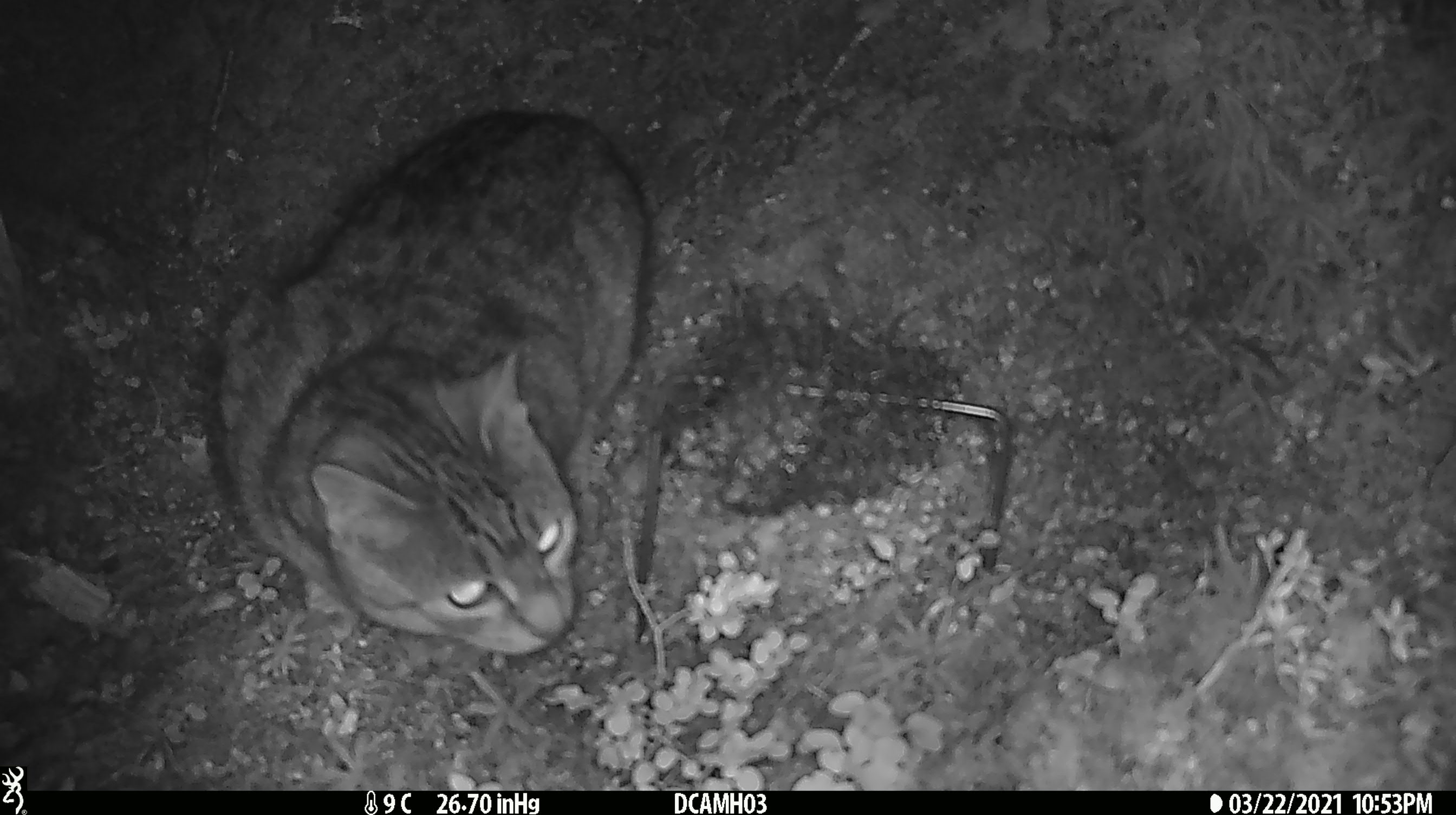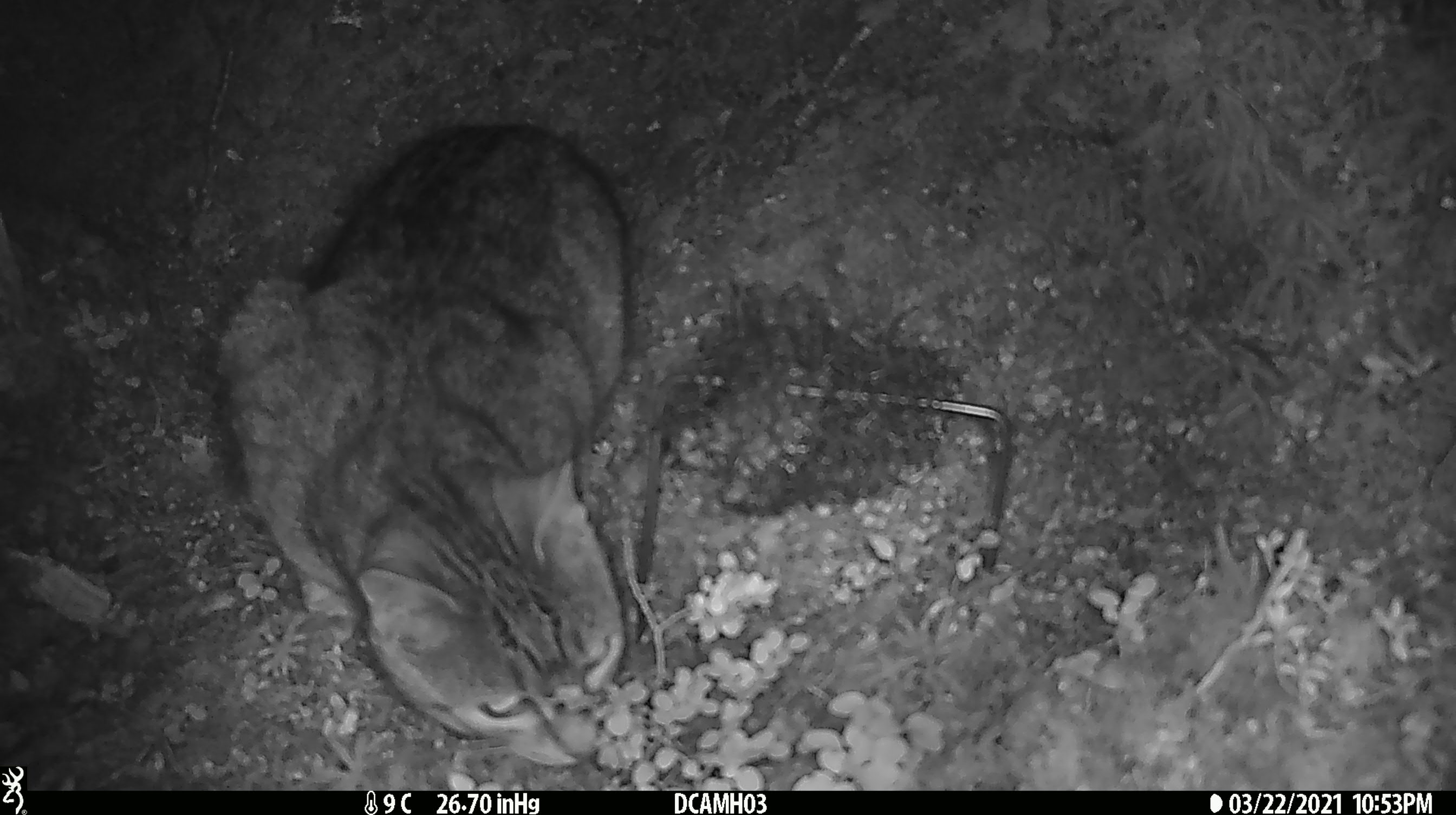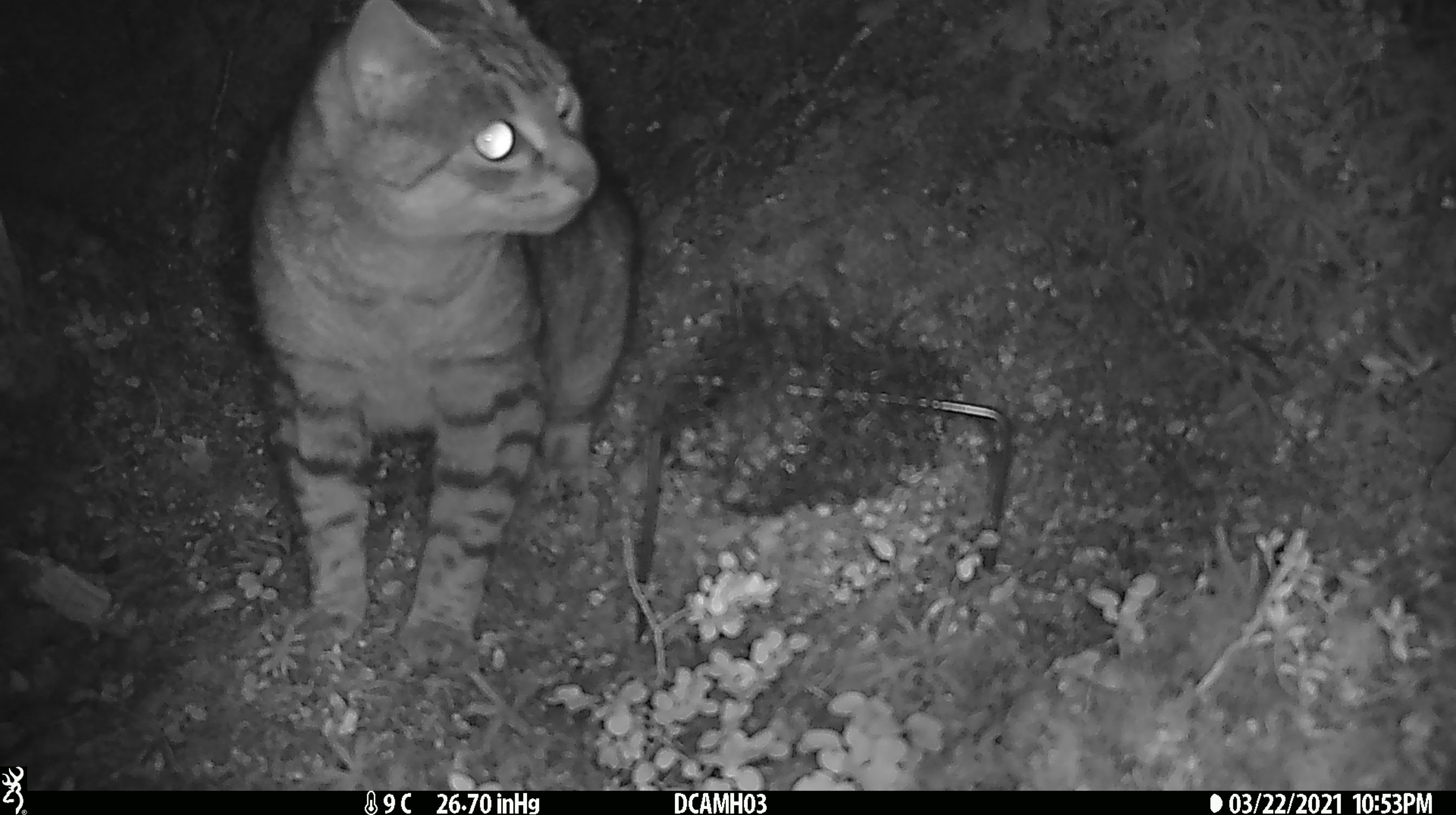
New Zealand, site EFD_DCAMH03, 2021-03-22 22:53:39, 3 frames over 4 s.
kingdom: Animalia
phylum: Chordata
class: Mammalia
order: Carnivora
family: Felidae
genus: Felis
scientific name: Felis catus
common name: domestic cat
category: cat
Cat (domestic cat) (Felis catus).